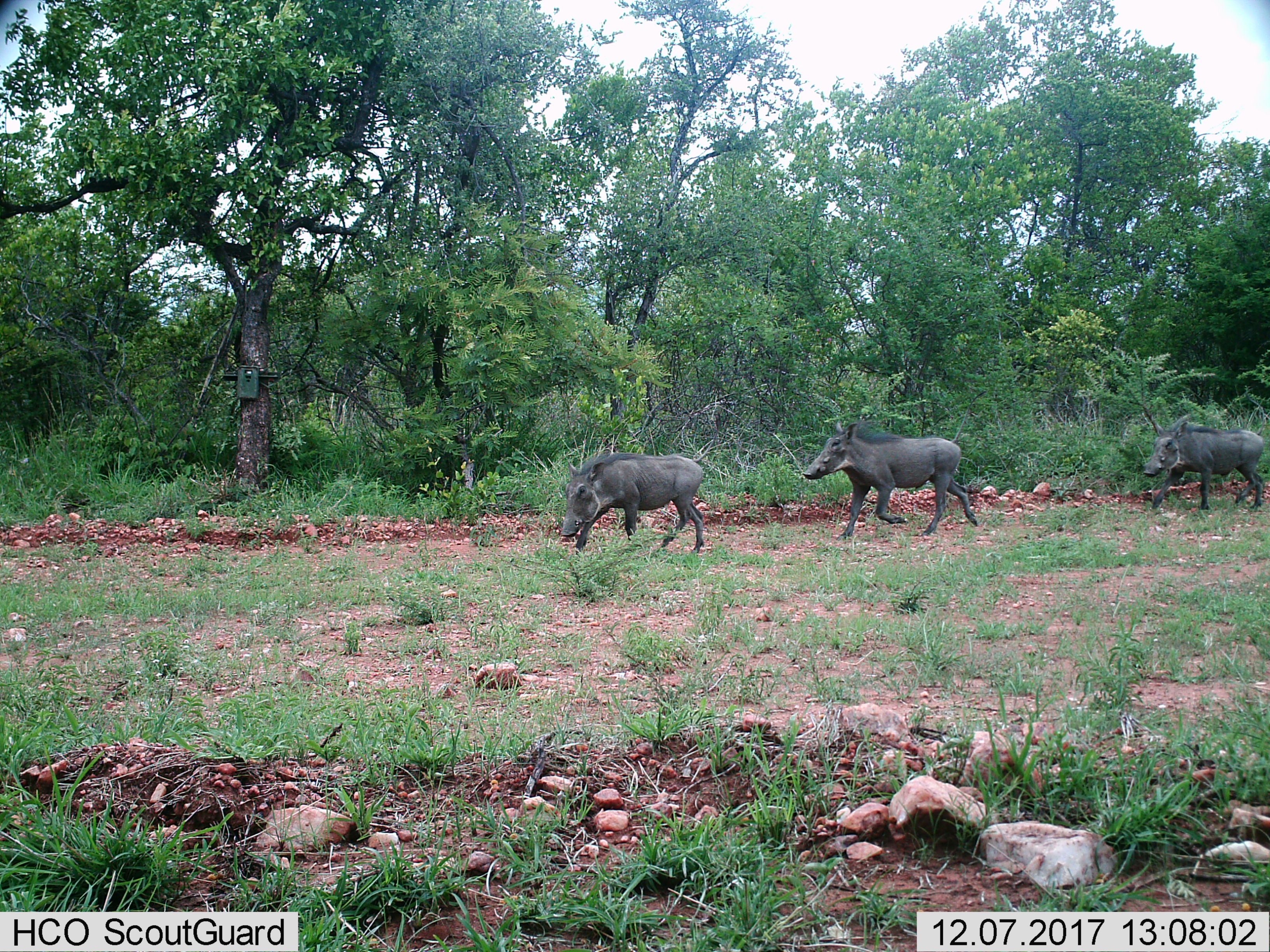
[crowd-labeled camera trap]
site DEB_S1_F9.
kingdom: Animalia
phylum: Chordata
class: Mammalia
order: Artiodactyla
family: Suidae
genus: Phacochoerus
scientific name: Phacochoerus africanus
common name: warthog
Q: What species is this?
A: Warthog (Phacochoerus africanus).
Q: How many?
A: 3.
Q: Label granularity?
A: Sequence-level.